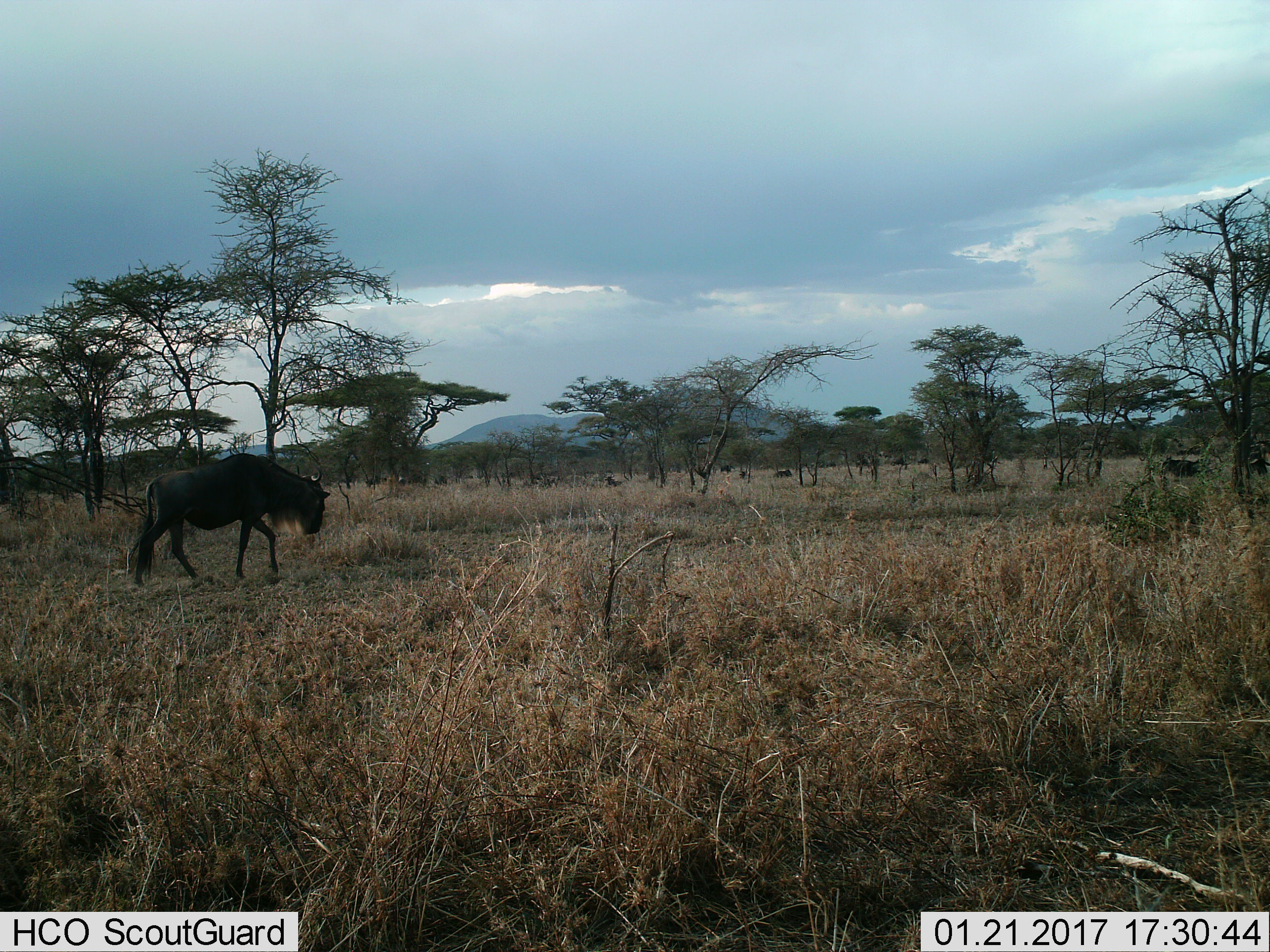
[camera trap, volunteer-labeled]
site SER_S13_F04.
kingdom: Animalia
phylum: Chordata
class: Mammalia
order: Artiodactyla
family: Bovidae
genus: Connochaetes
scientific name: Connochaetes taurinus taurinus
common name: blue wildebeest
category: wildebeestblue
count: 10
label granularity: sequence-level